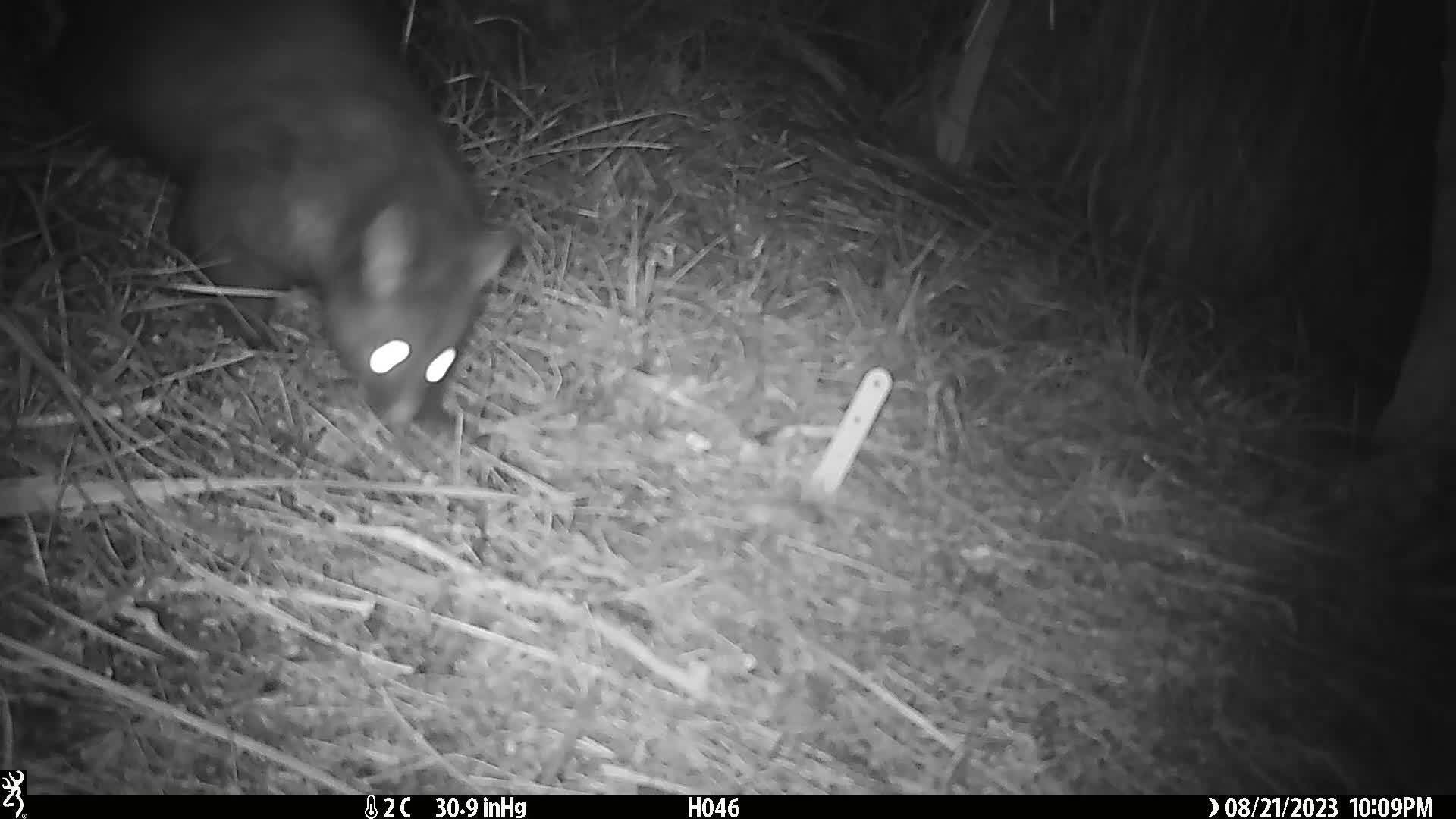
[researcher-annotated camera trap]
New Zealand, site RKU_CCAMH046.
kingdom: Animalia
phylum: Chordata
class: Mammalia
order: Diprotodontia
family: Phalangeridae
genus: Trichosurus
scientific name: Trichosurus vulpecula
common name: common brushtail possum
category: possum